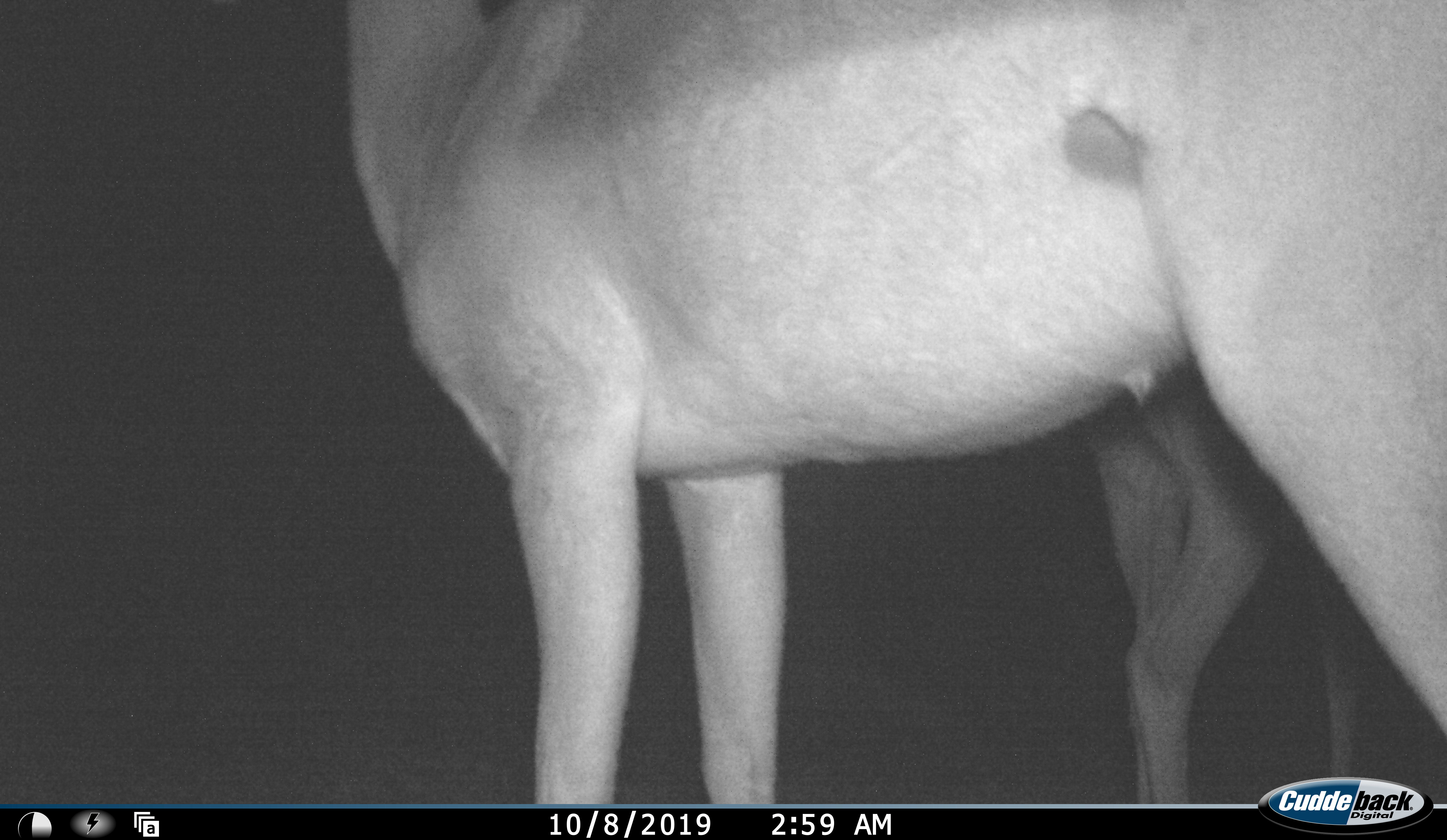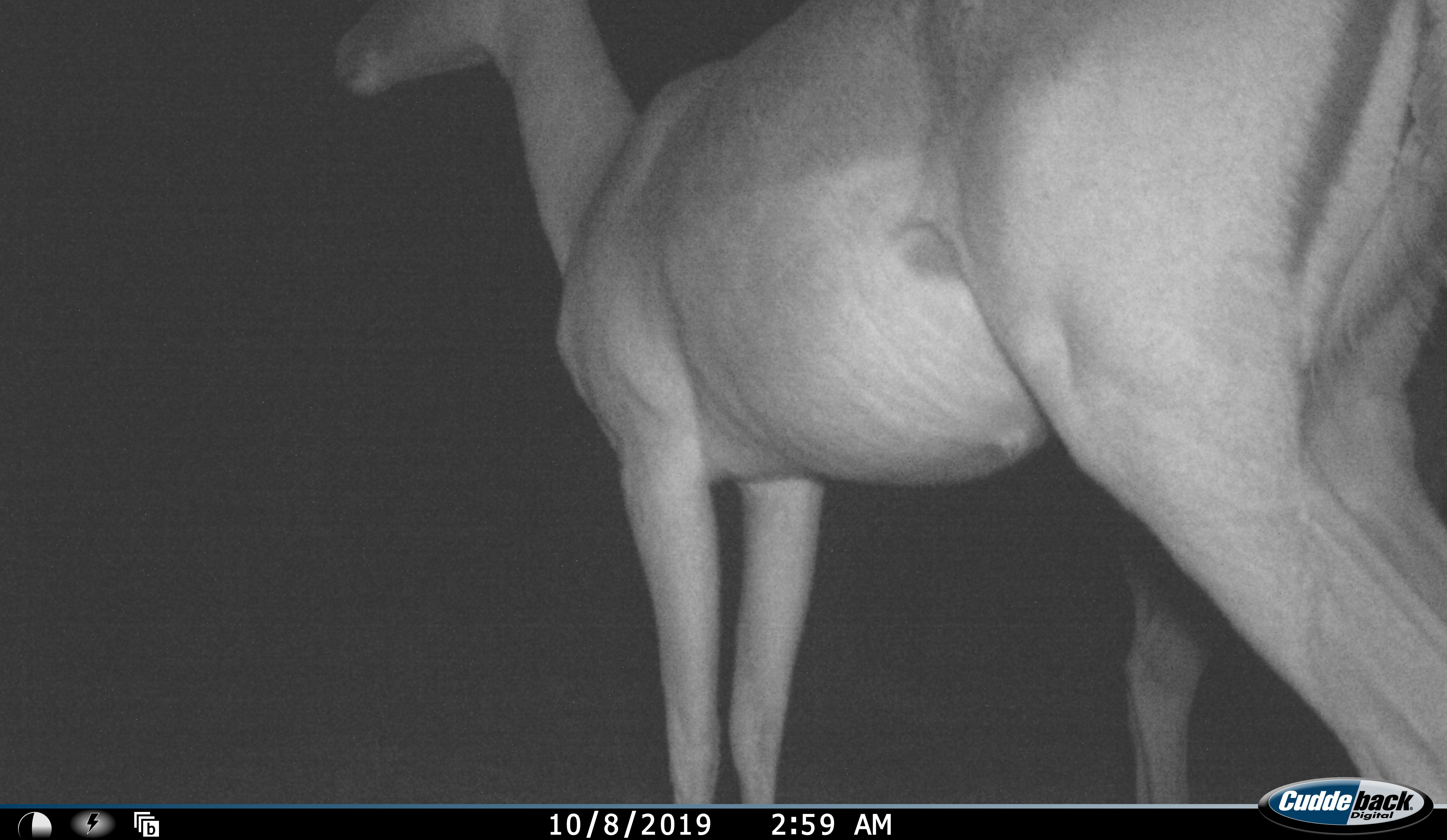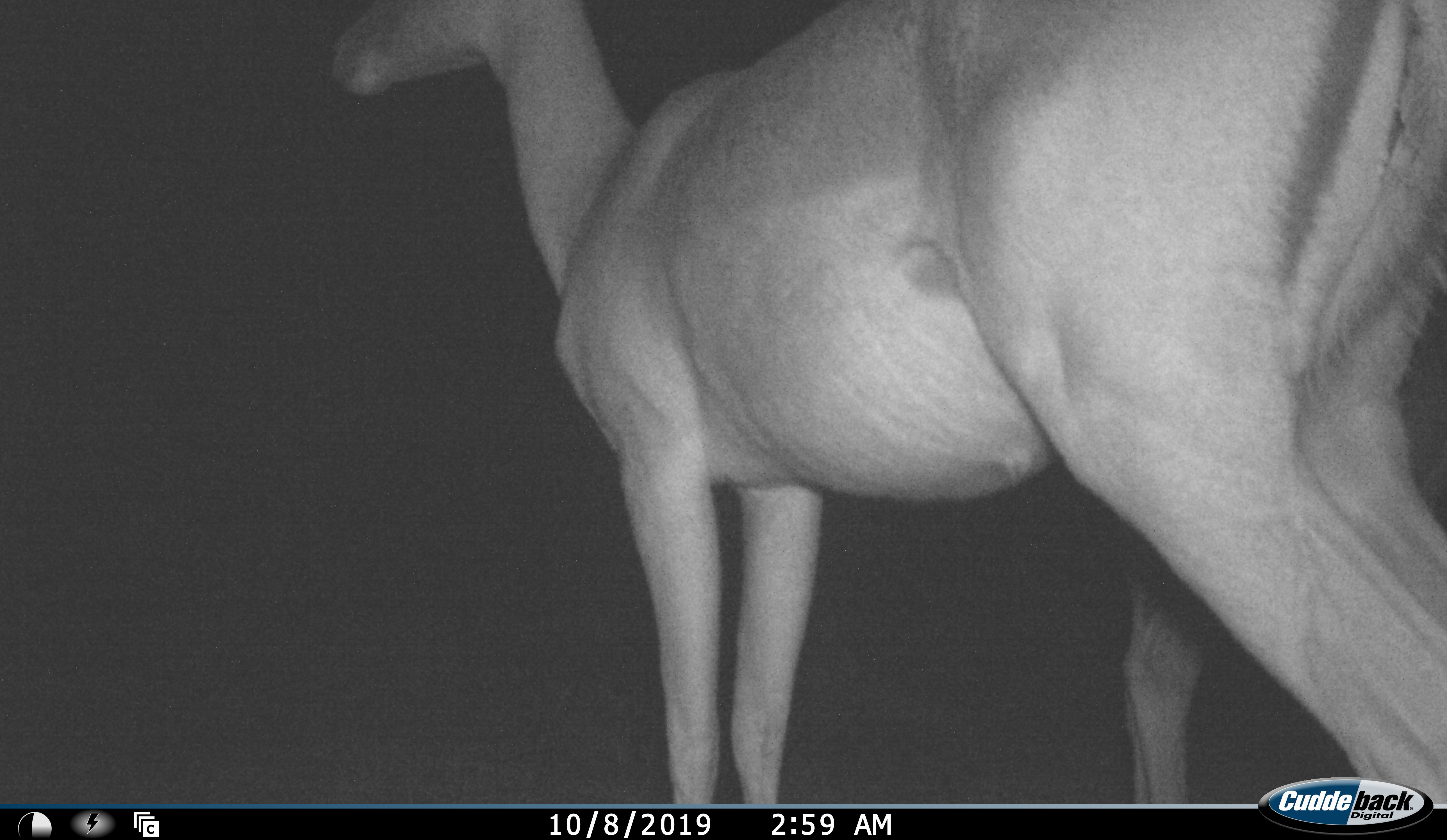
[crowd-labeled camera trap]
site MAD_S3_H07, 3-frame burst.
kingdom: Animalia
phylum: Chordata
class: Mammalia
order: Artiodactyla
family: Bovidae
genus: Aepyceros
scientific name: Aepyceros melampus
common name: impala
Impala (Aepyceros melampus), count 2. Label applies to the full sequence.